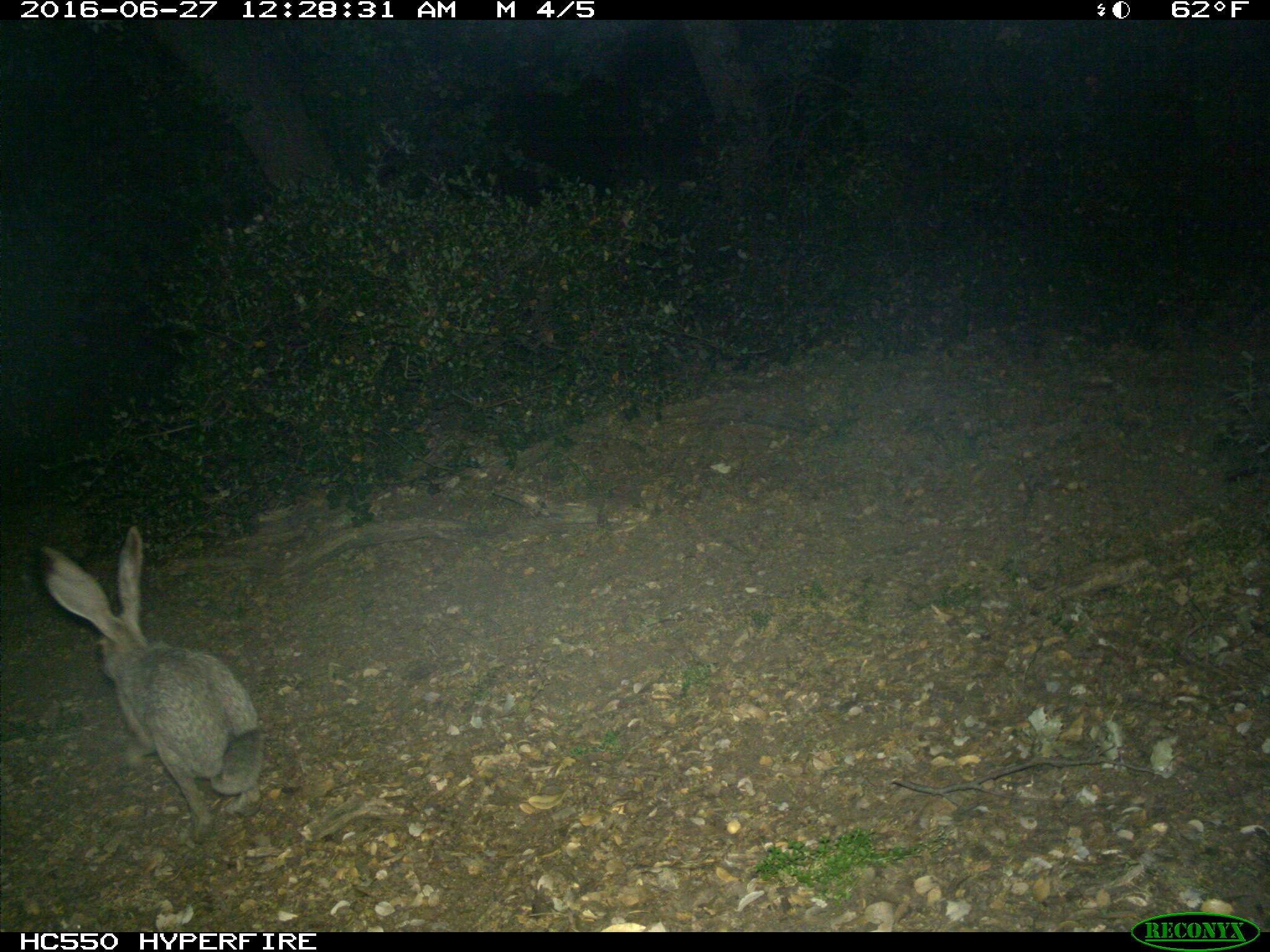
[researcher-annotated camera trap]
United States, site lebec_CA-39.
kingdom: Animalia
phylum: Chordata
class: Mammalia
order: Lagomorpha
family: Leporidae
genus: Lepus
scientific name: Lepus californicus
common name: black-tailed jackrabbit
Lepus californicus (black-tailed jackrabbit).